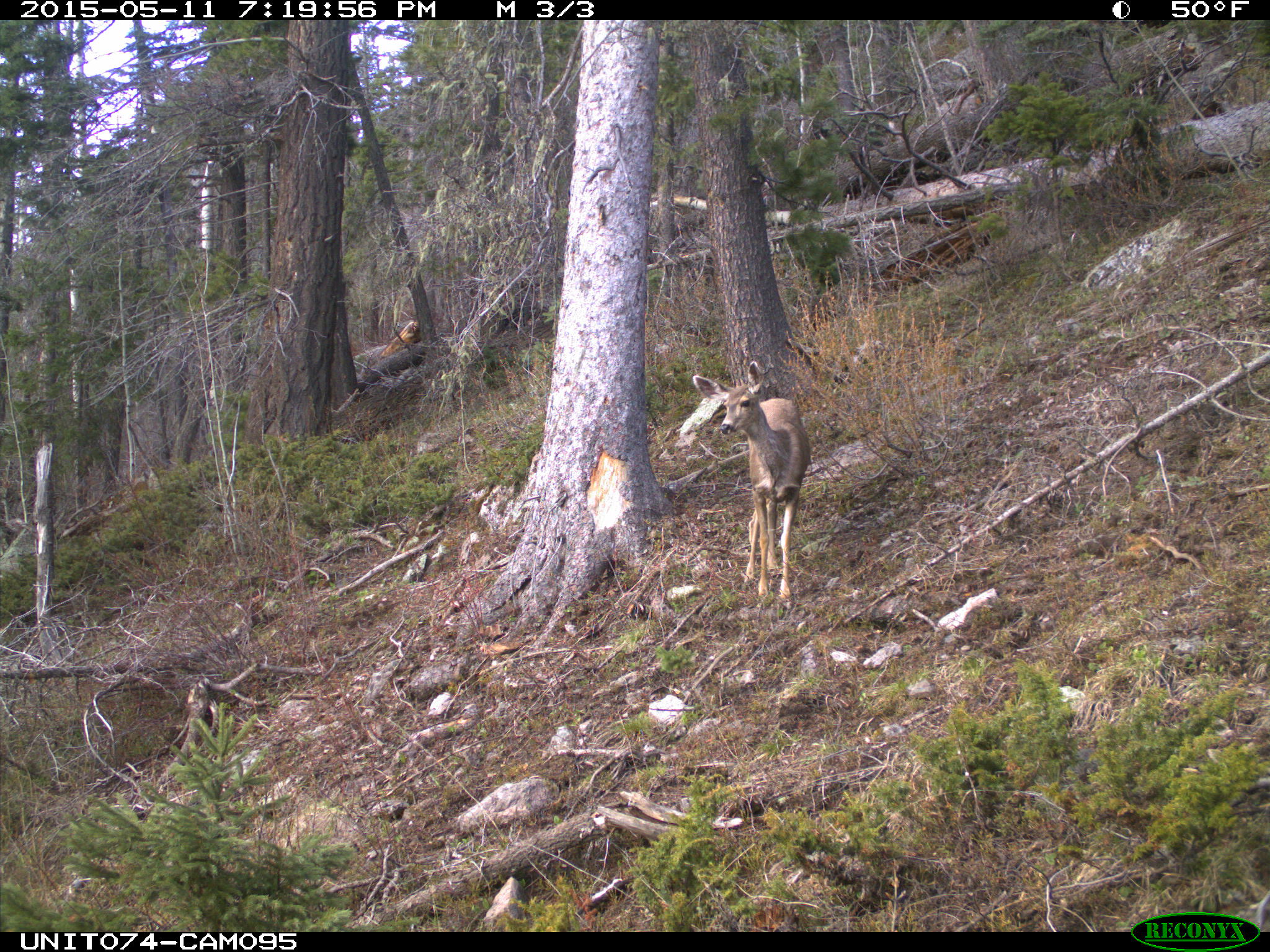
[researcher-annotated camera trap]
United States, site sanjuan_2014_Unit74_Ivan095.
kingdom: Animalia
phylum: Chordata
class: Mammalia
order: Artiodactyla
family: Cervidae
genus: Odocoileus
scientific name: Odocoileus hemionus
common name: mule deer